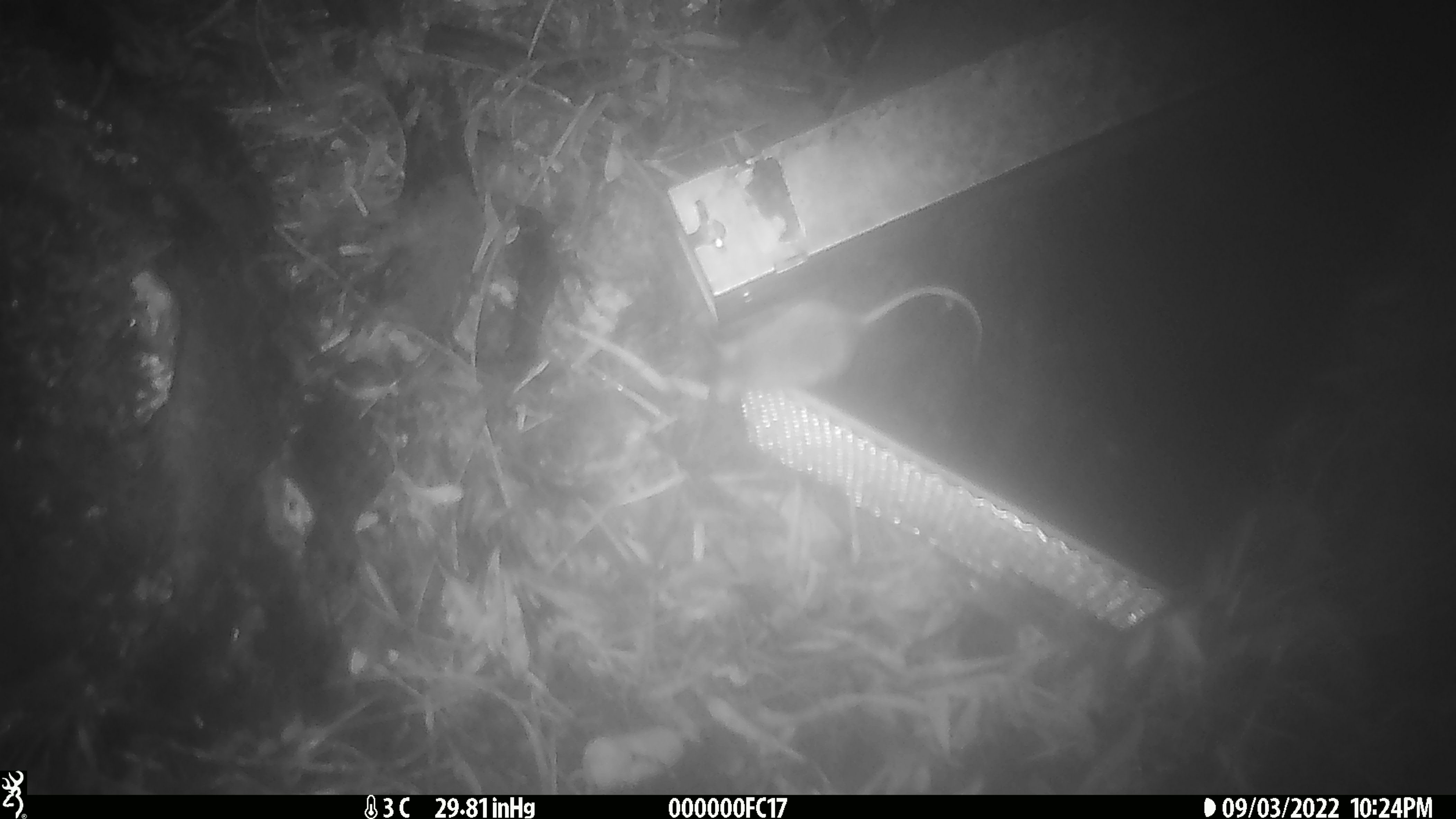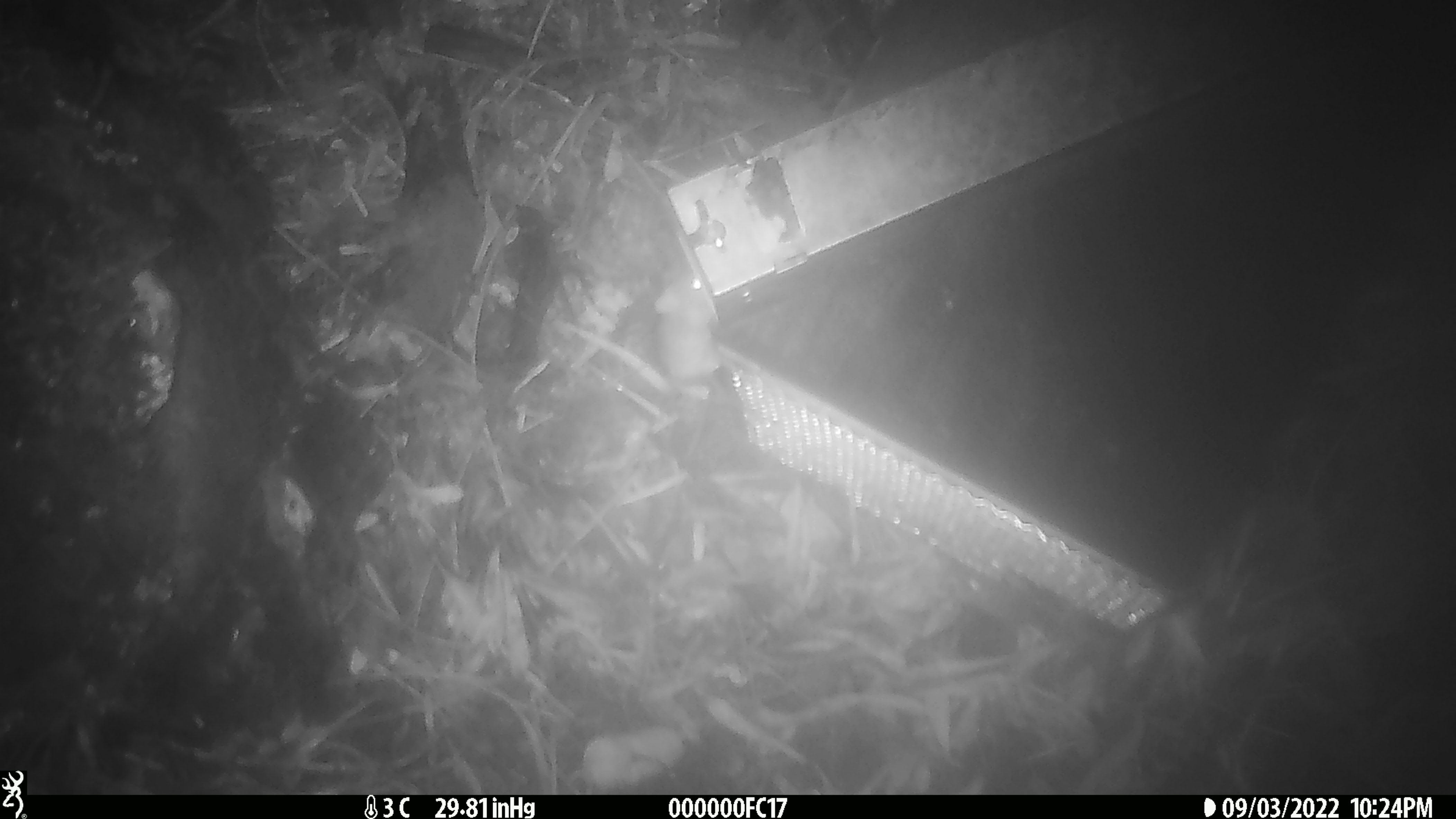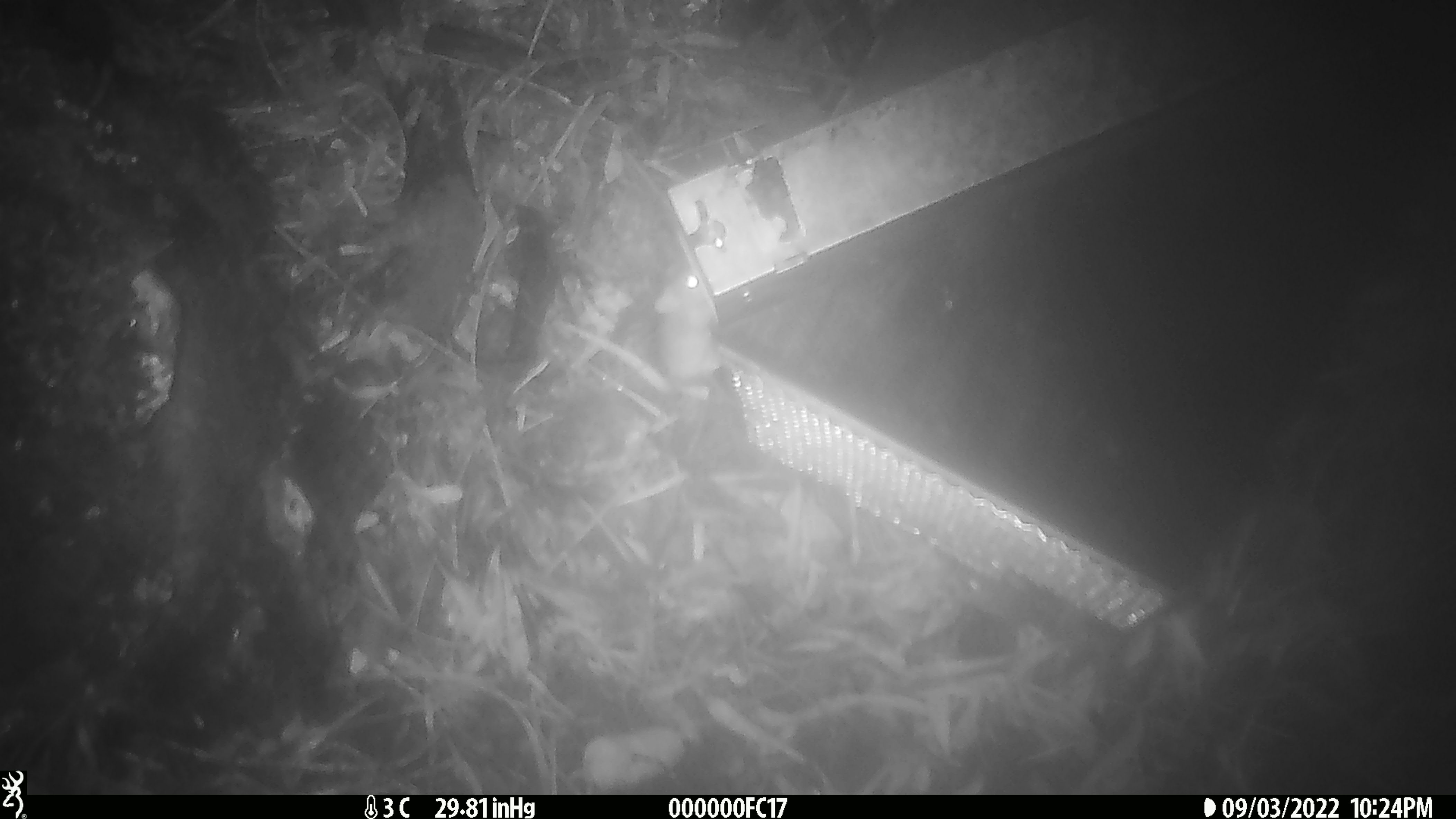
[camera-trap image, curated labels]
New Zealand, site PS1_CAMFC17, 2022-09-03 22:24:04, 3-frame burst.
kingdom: Animalia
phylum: Chordata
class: Mammalia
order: Rodentia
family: Muridae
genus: Mus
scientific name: Mus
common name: mouse